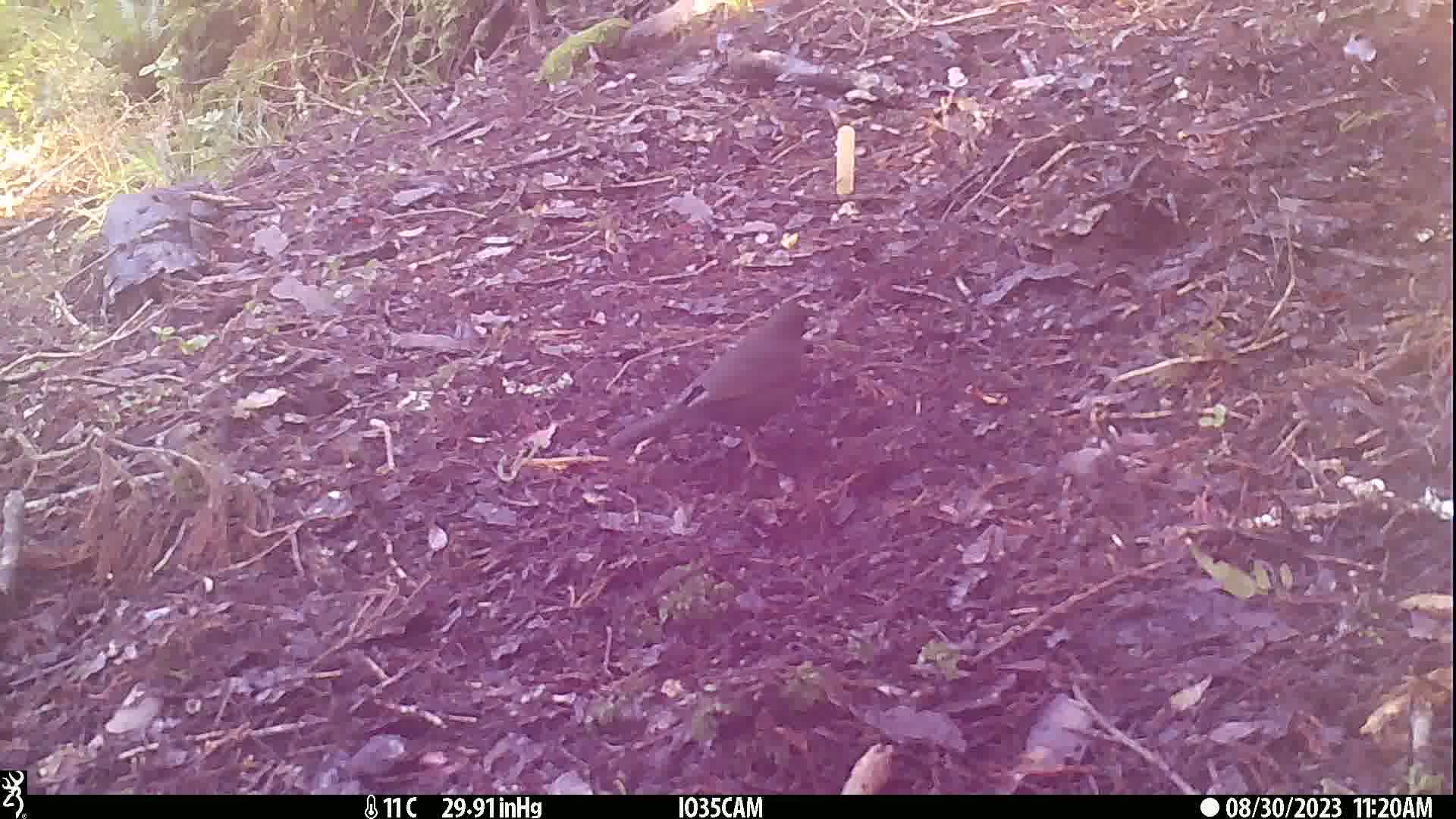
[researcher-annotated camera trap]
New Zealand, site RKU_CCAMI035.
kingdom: Animalia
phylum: Chordata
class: Aves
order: Passeriformes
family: Turdidae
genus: Turdus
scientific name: Turdus merula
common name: eurasian blackbird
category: blackbird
Blackbird (eurasian blackbird) (Turdus merula).